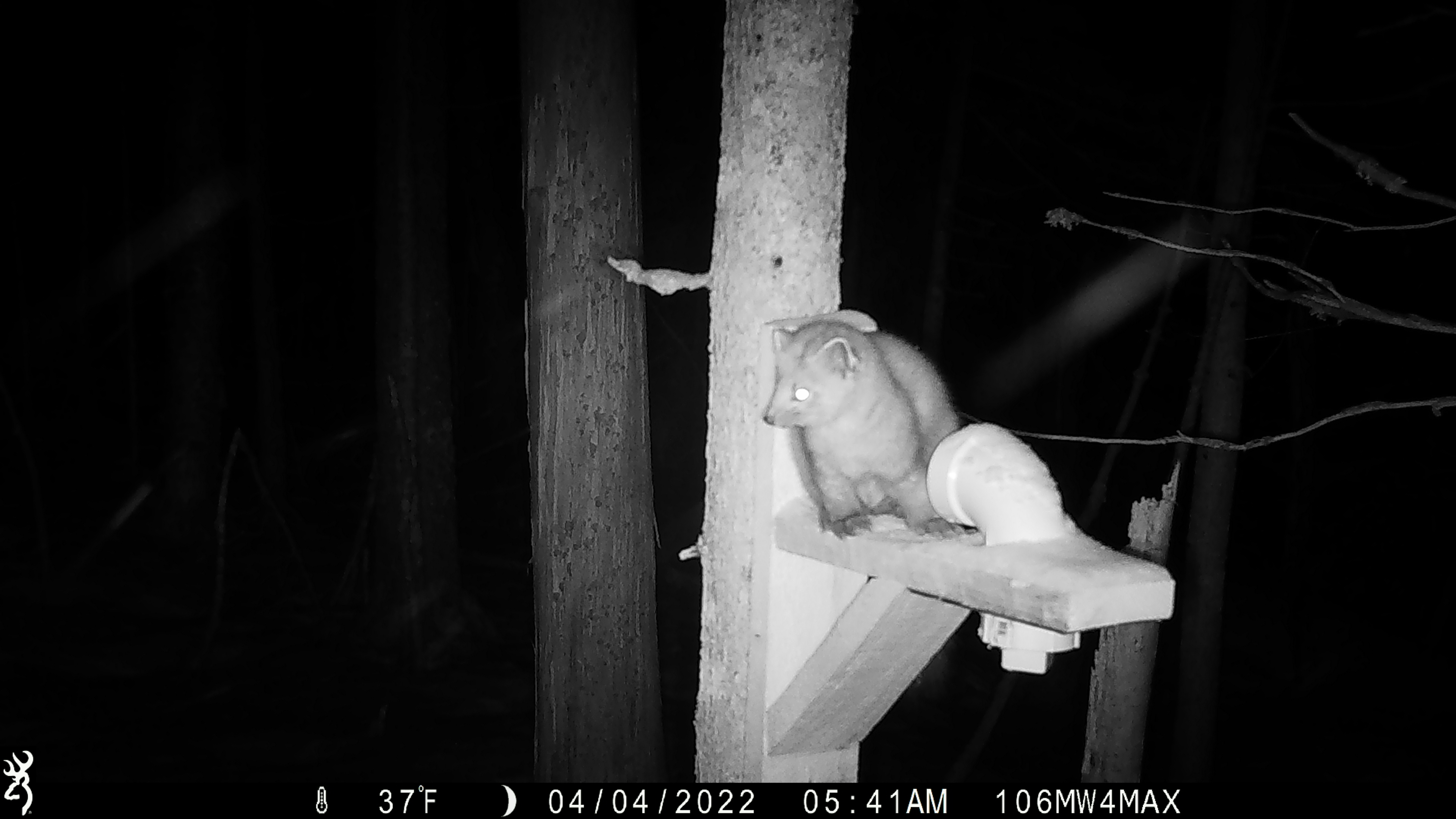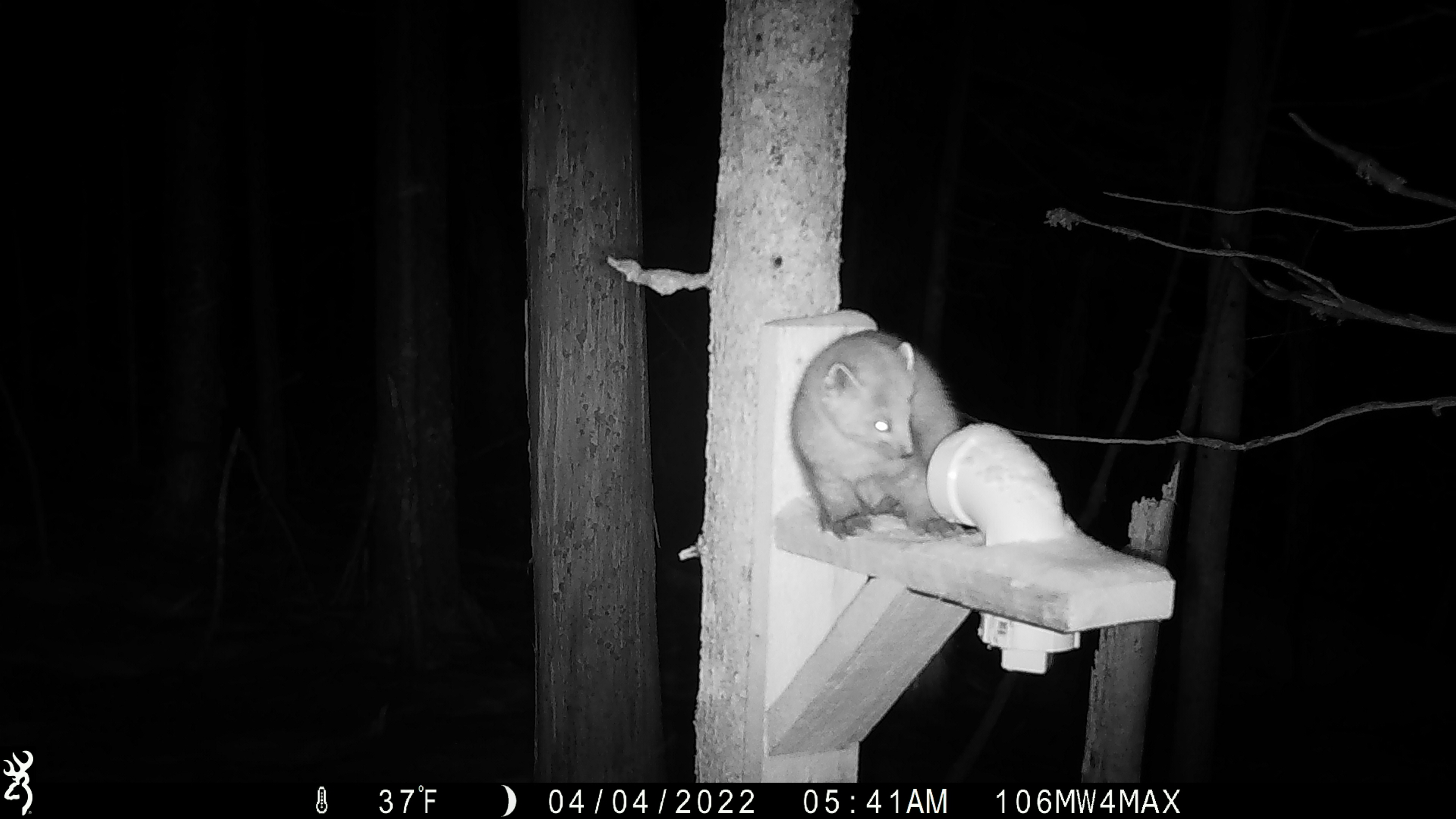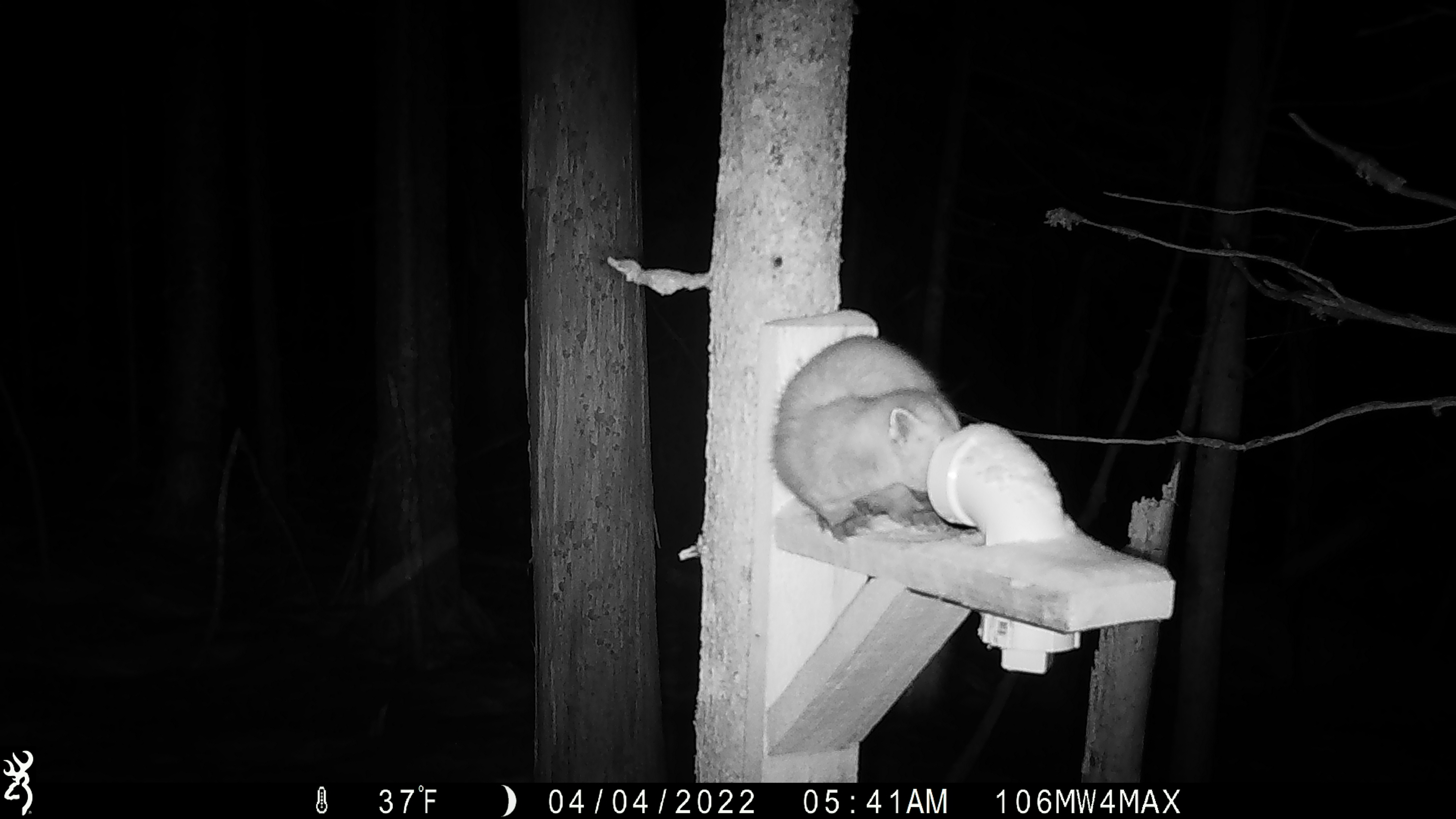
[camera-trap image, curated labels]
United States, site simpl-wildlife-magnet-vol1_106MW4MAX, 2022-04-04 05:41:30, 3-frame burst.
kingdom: Animalia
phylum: Chordata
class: Mammalia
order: Carnivora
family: Mustelidae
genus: Martes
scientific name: Martes americana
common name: american marten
American marten (Martes americana).